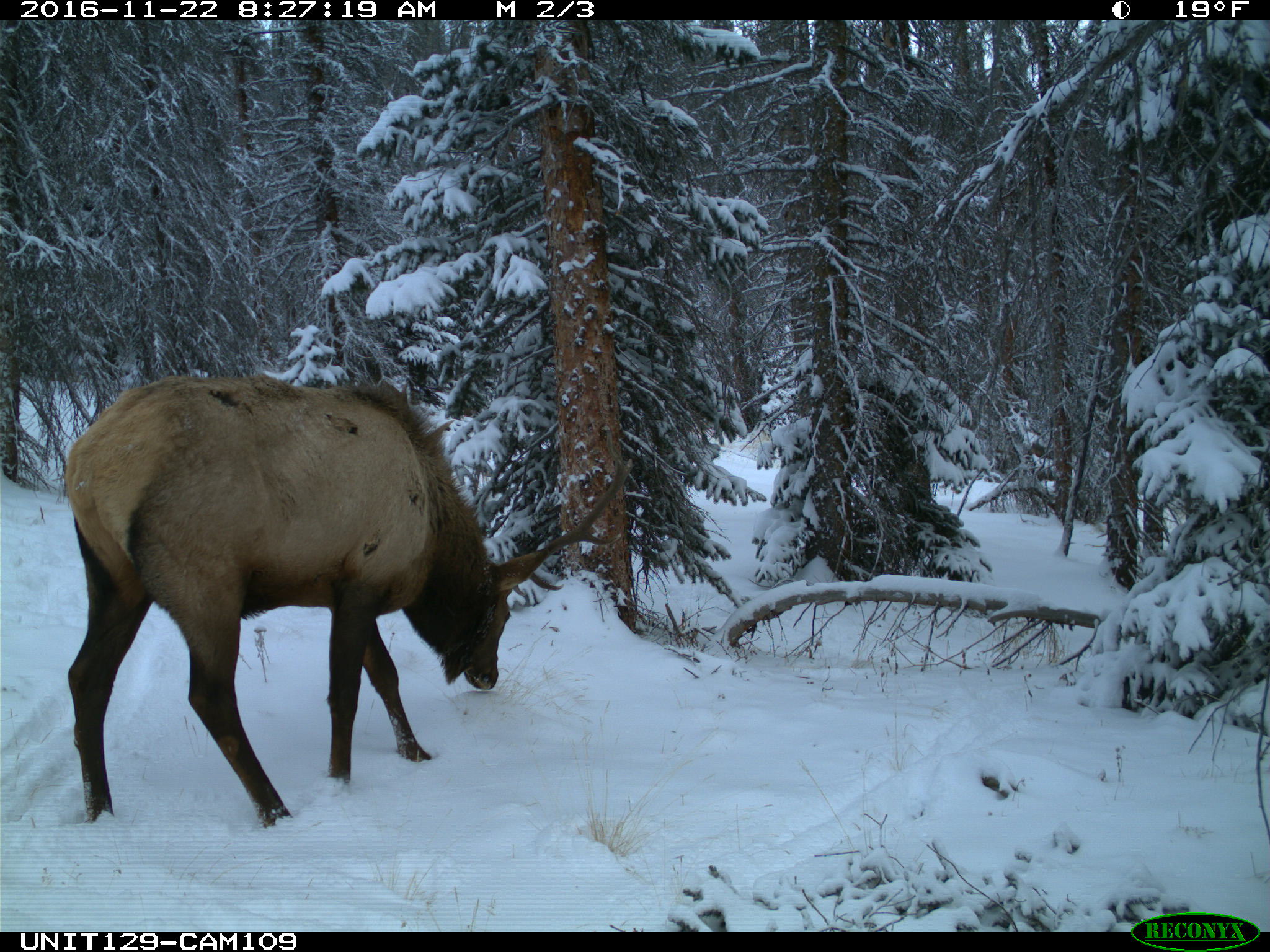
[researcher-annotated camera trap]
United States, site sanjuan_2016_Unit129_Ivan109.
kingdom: Animalia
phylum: Chordata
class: Mammalia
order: Artiodactyla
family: Cervidae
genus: Cervus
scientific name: Cervus elaphus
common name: red deer